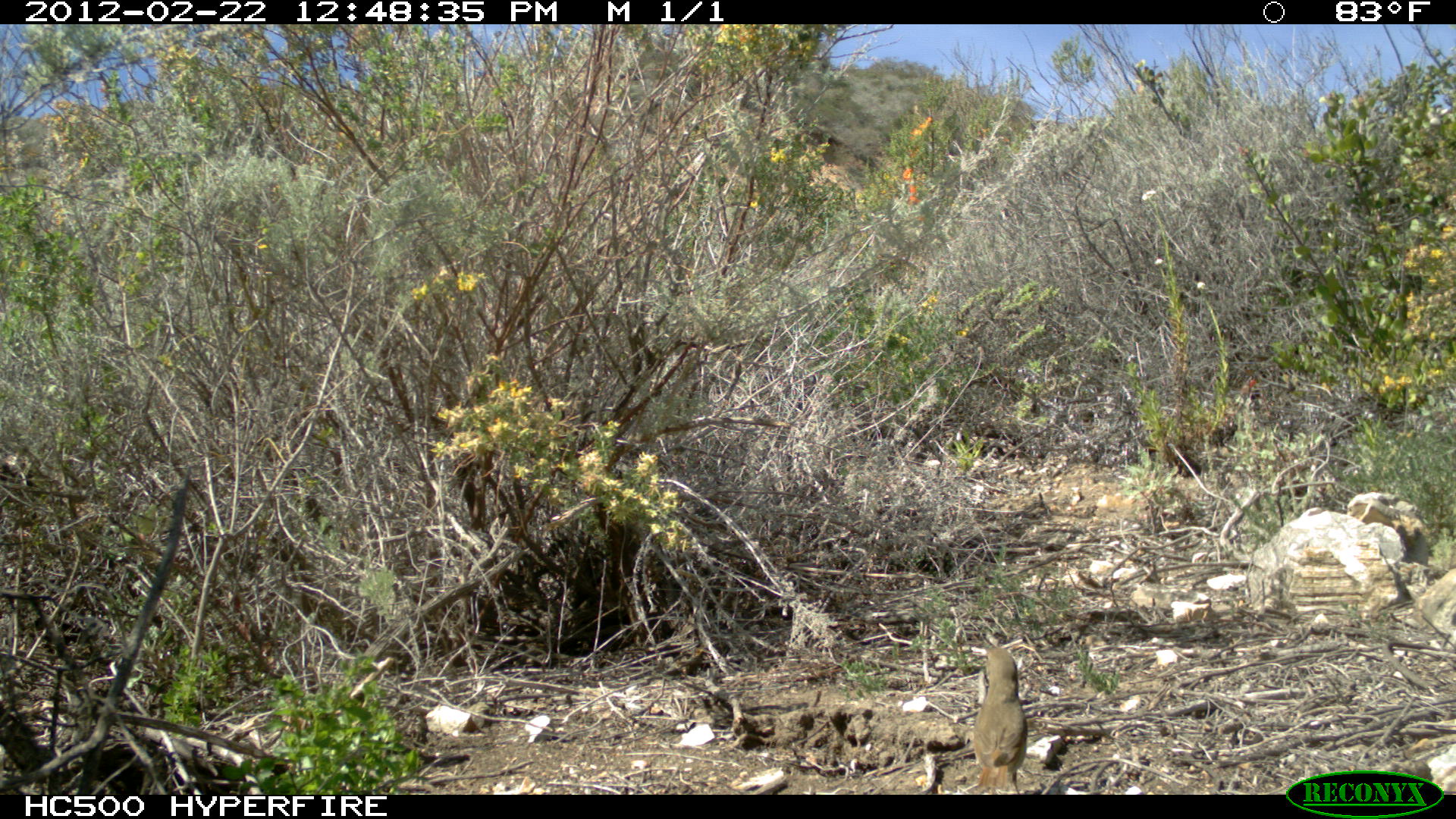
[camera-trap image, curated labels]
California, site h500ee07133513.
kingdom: Animalia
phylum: Chordata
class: Aves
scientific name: Aves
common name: bird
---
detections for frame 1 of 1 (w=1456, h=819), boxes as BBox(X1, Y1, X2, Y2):
bird: BBox(968, 646, 1028, 794)